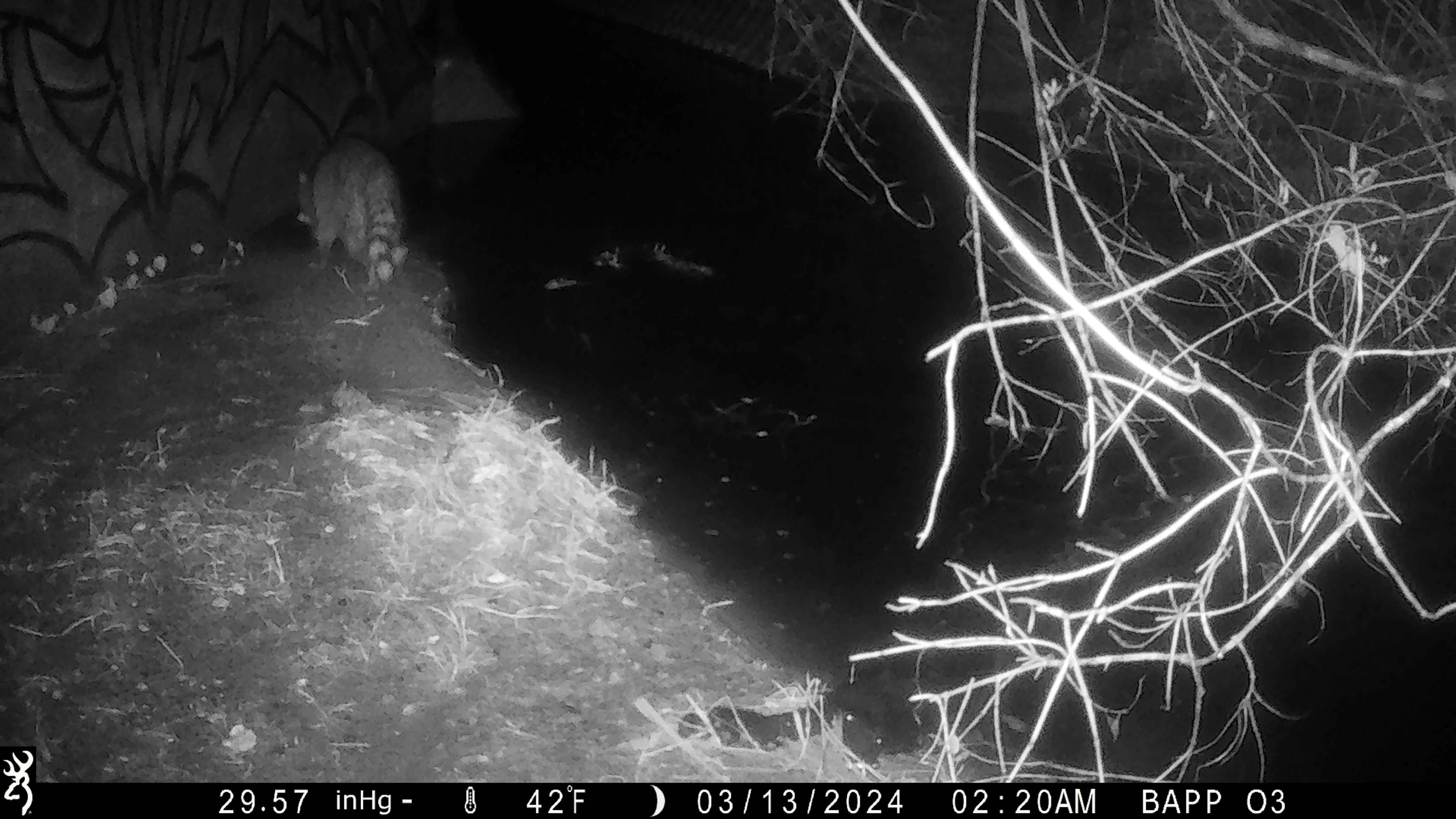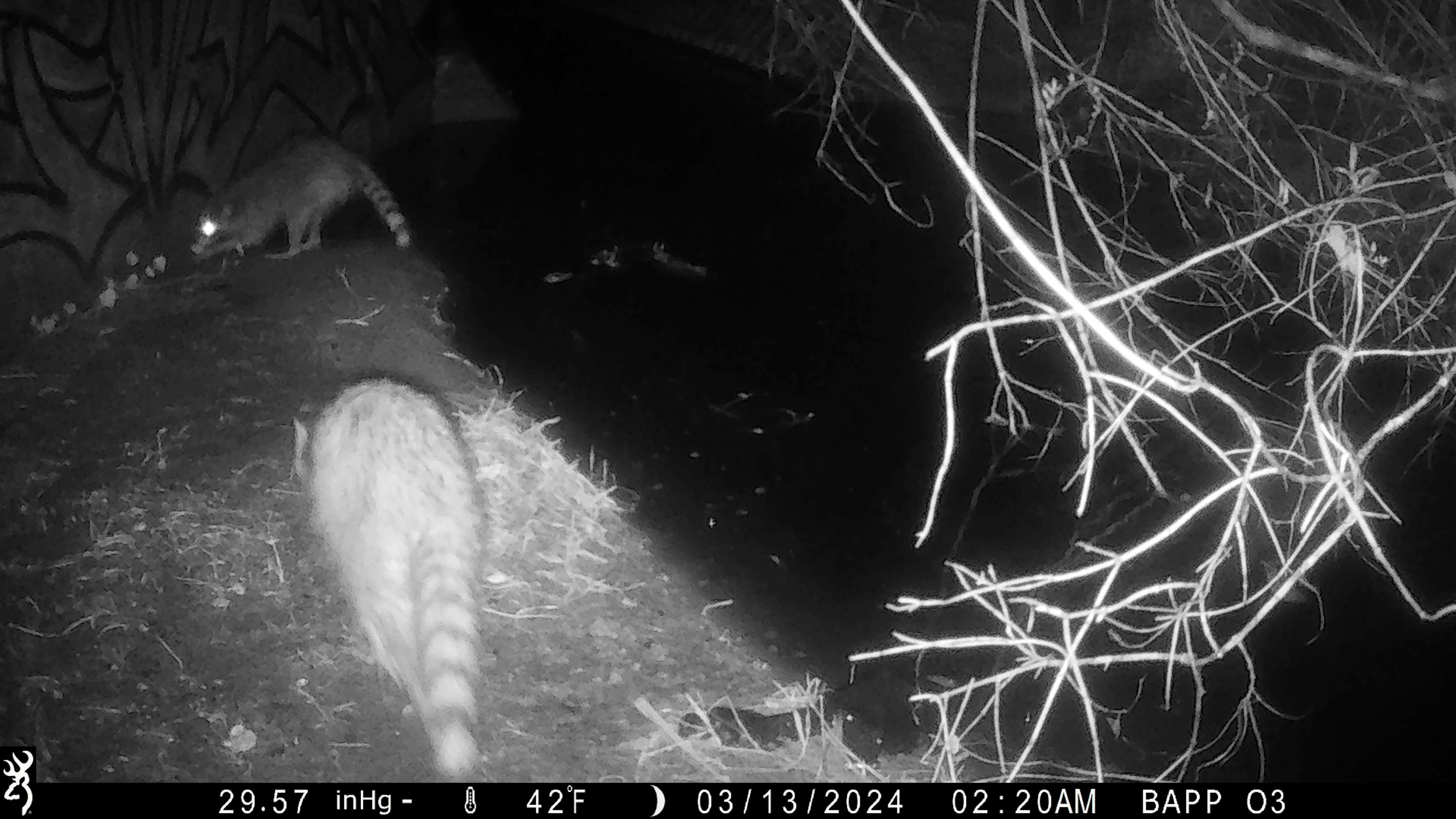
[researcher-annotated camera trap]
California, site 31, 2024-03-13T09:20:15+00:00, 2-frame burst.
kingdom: Animalia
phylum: Chordata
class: Mammalia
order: Carnivora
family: Procyonidae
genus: Procyon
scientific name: Procyon lotor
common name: raccoon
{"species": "raccoon (Procyon lotor)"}